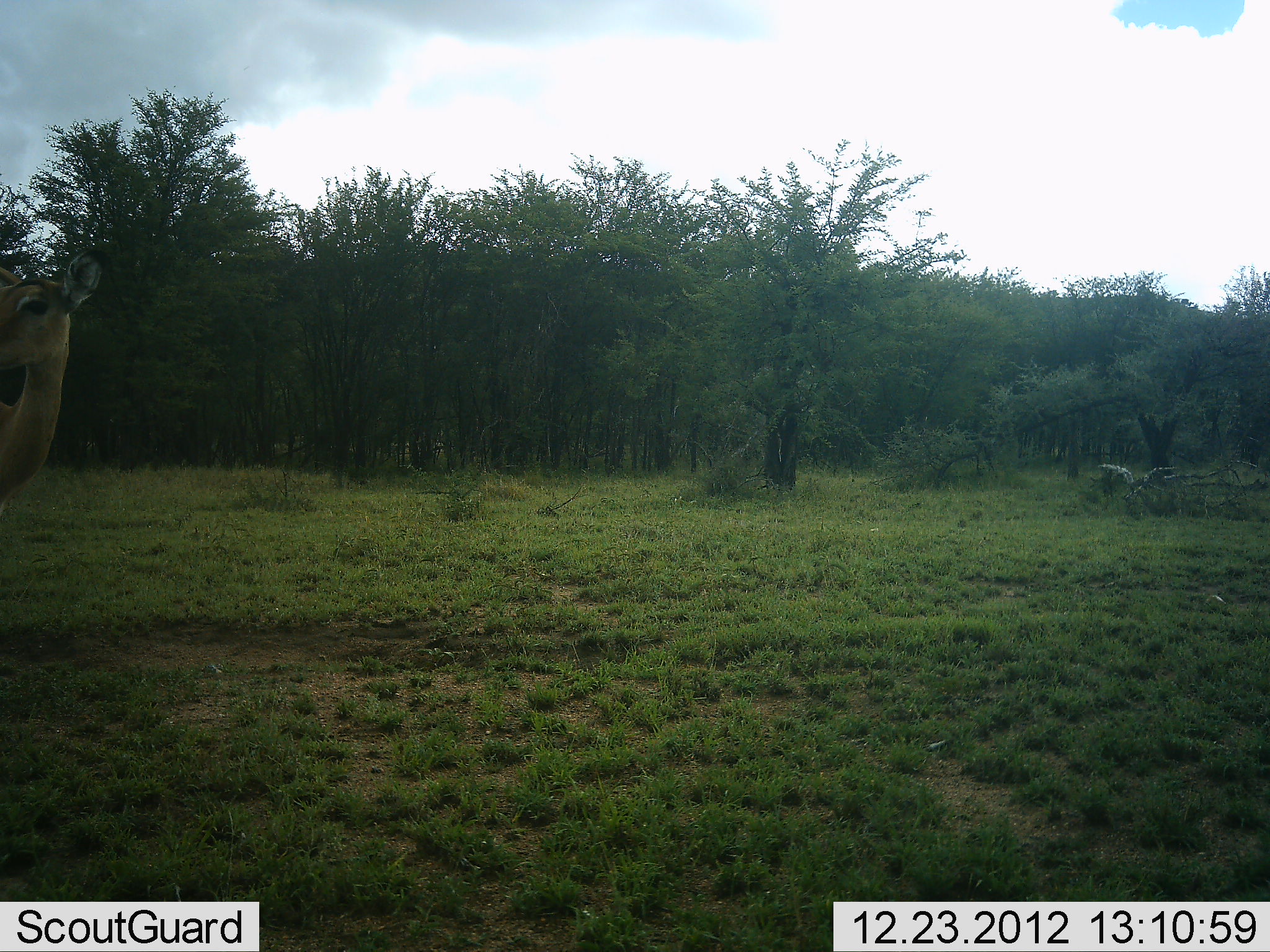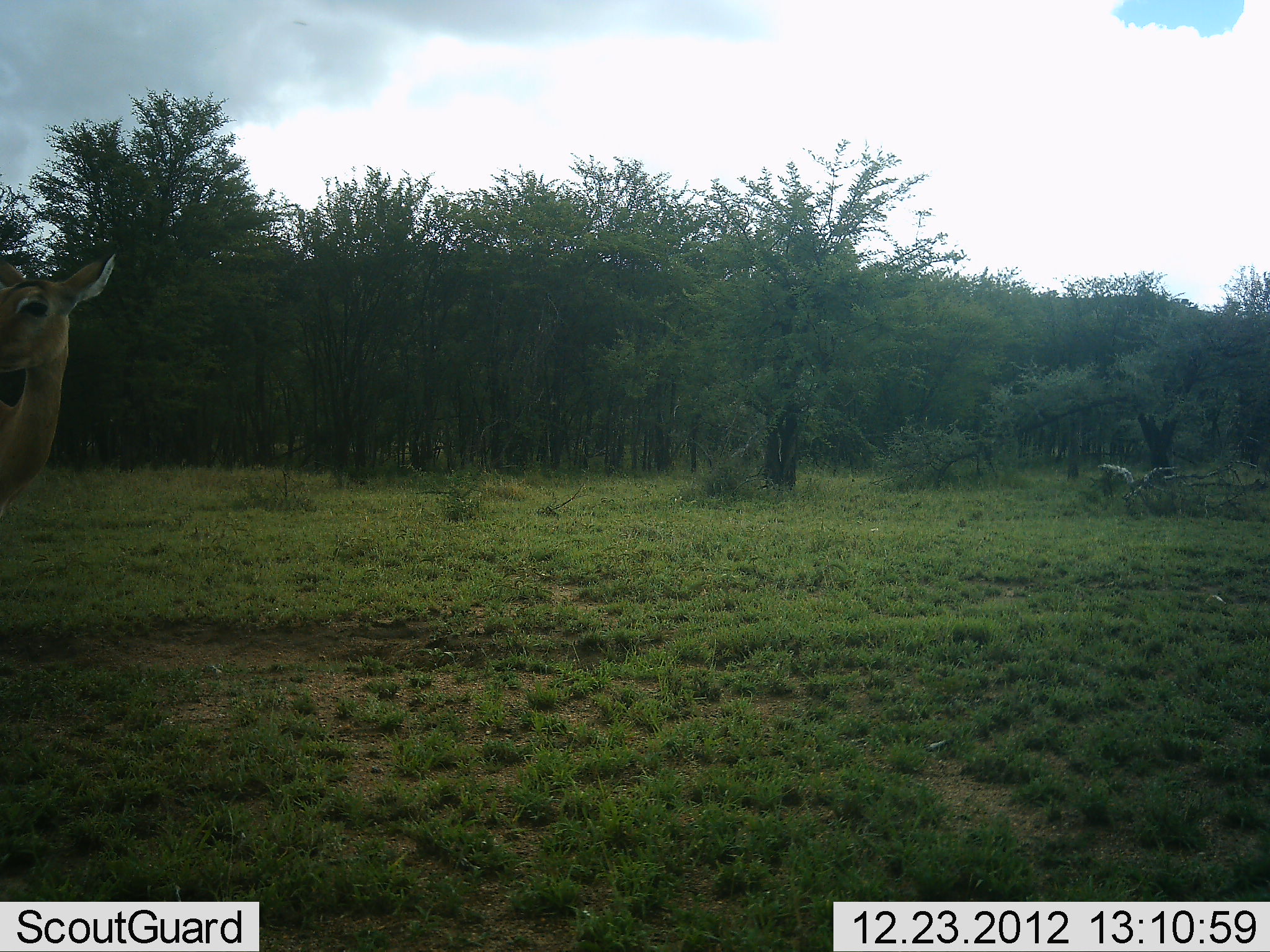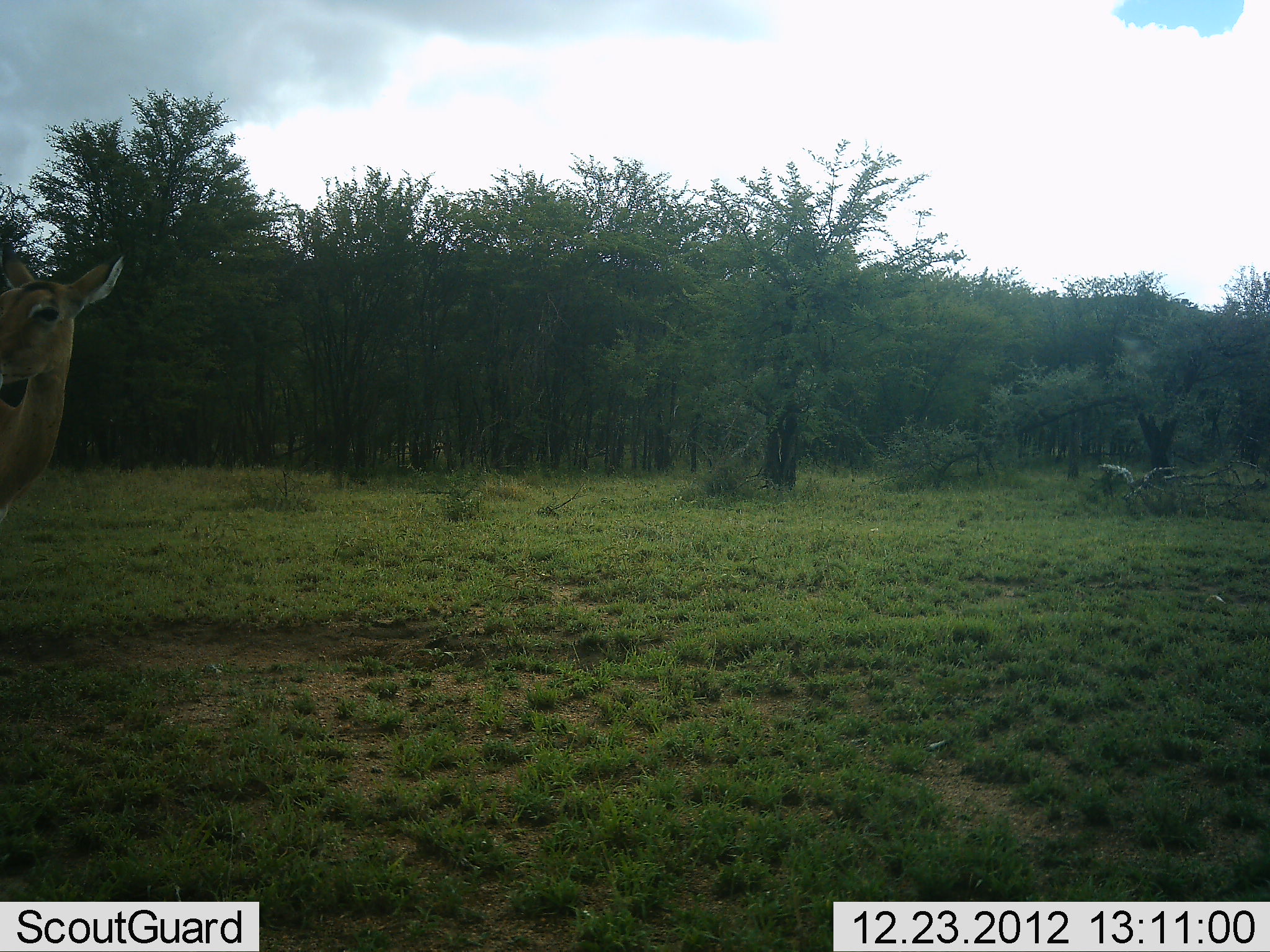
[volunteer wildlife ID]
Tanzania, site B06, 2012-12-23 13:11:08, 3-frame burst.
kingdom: Animalia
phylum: Chordata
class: Mammalia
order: Artiodactyla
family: Bovidae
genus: Aepyceros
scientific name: Aepyceros melampus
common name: impala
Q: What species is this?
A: Impala (Aepyceros melampus).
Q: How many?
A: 1.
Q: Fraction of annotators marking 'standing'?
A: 100%.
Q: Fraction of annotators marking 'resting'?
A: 0%.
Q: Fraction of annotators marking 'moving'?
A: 0%.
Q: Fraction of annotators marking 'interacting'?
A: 0%.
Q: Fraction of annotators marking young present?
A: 0%.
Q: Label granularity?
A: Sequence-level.